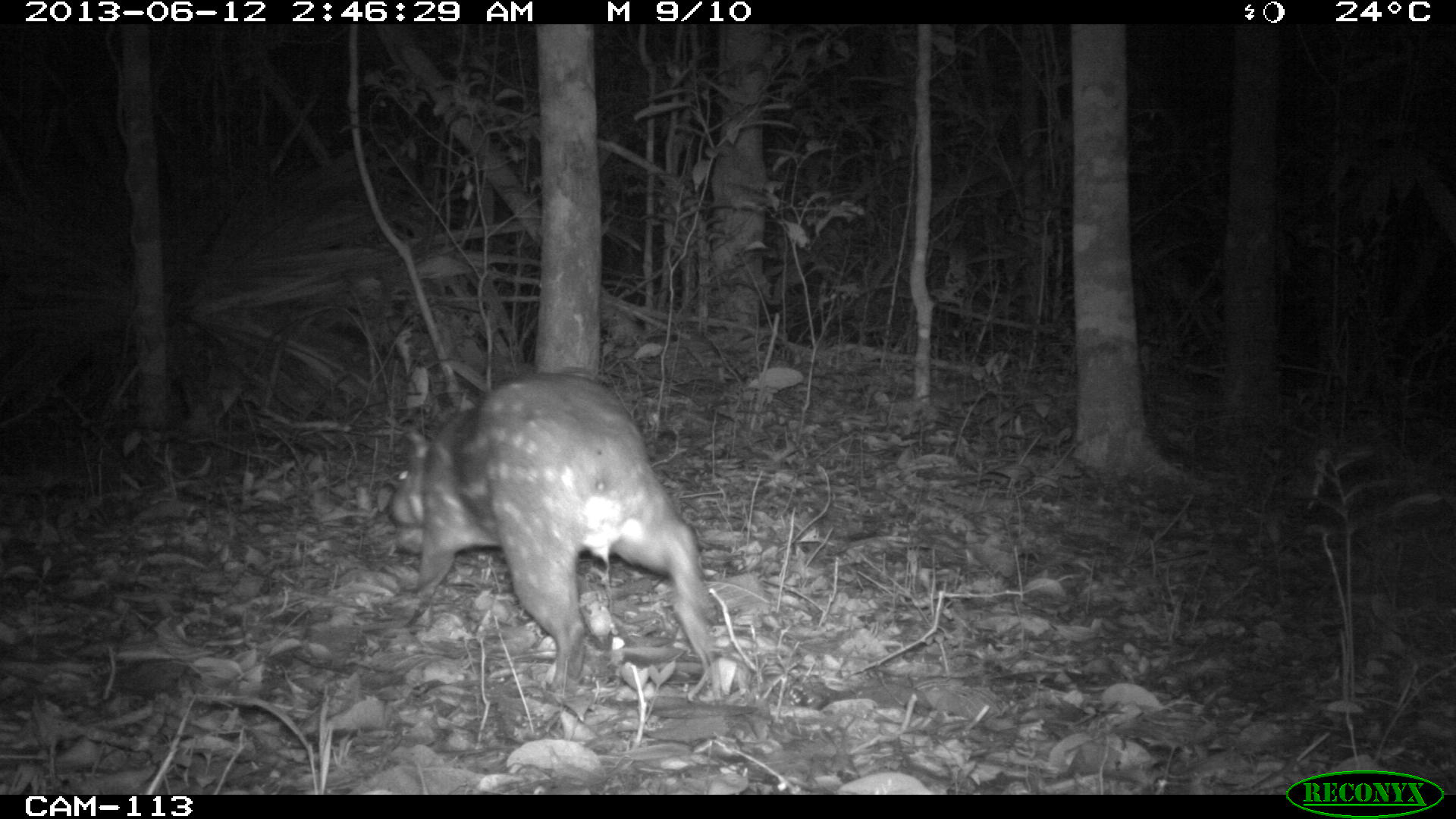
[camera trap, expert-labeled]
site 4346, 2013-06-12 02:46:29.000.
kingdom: Animalia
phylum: Chordata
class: Mammalia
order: Rodentia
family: Cuniculidae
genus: Cuniculus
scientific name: Cuniculus paca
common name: lowland paca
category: agouti paca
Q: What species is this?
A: Agouti paca (lowland paca) (Cuniculus paca).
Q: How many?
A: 1.